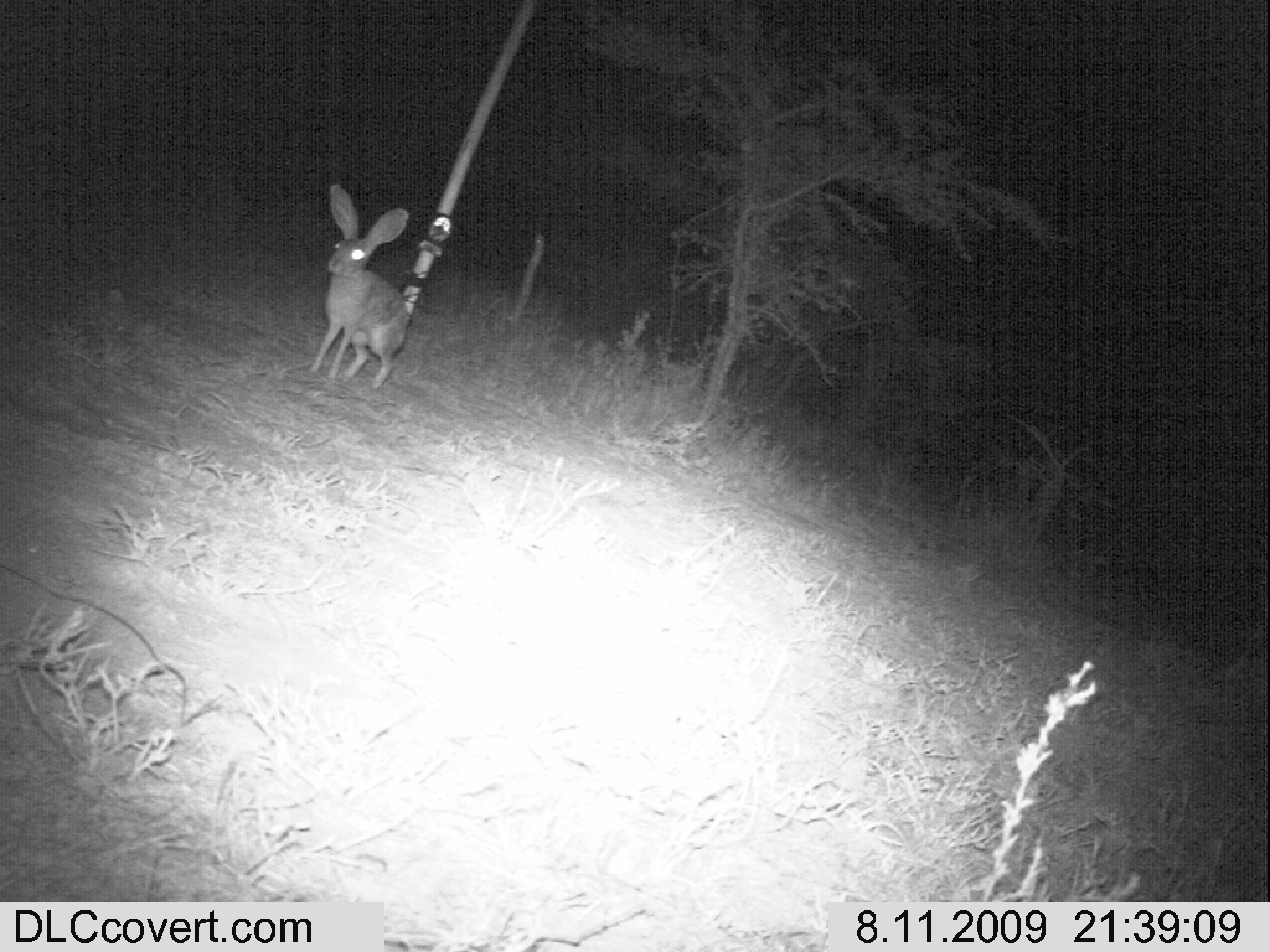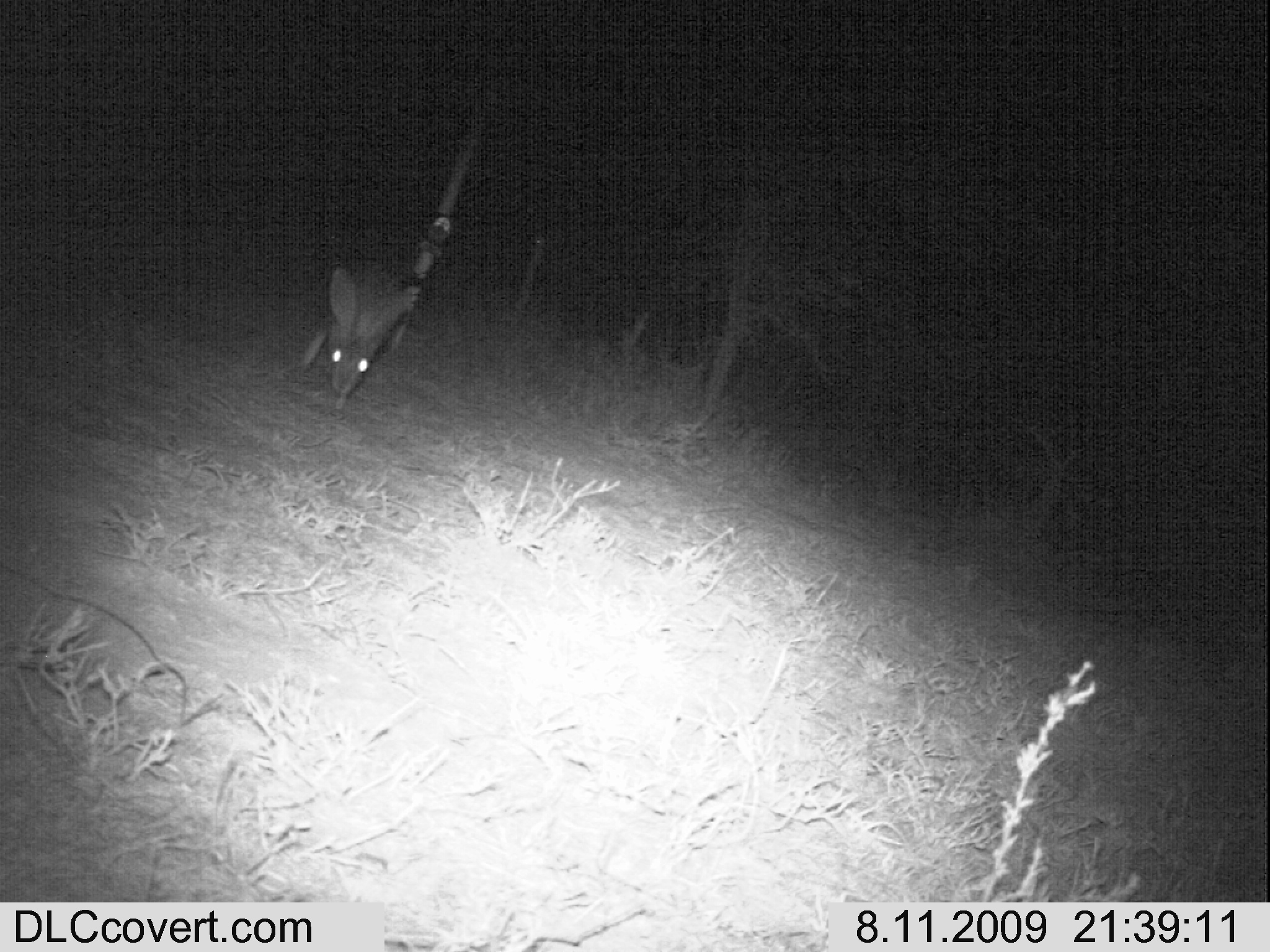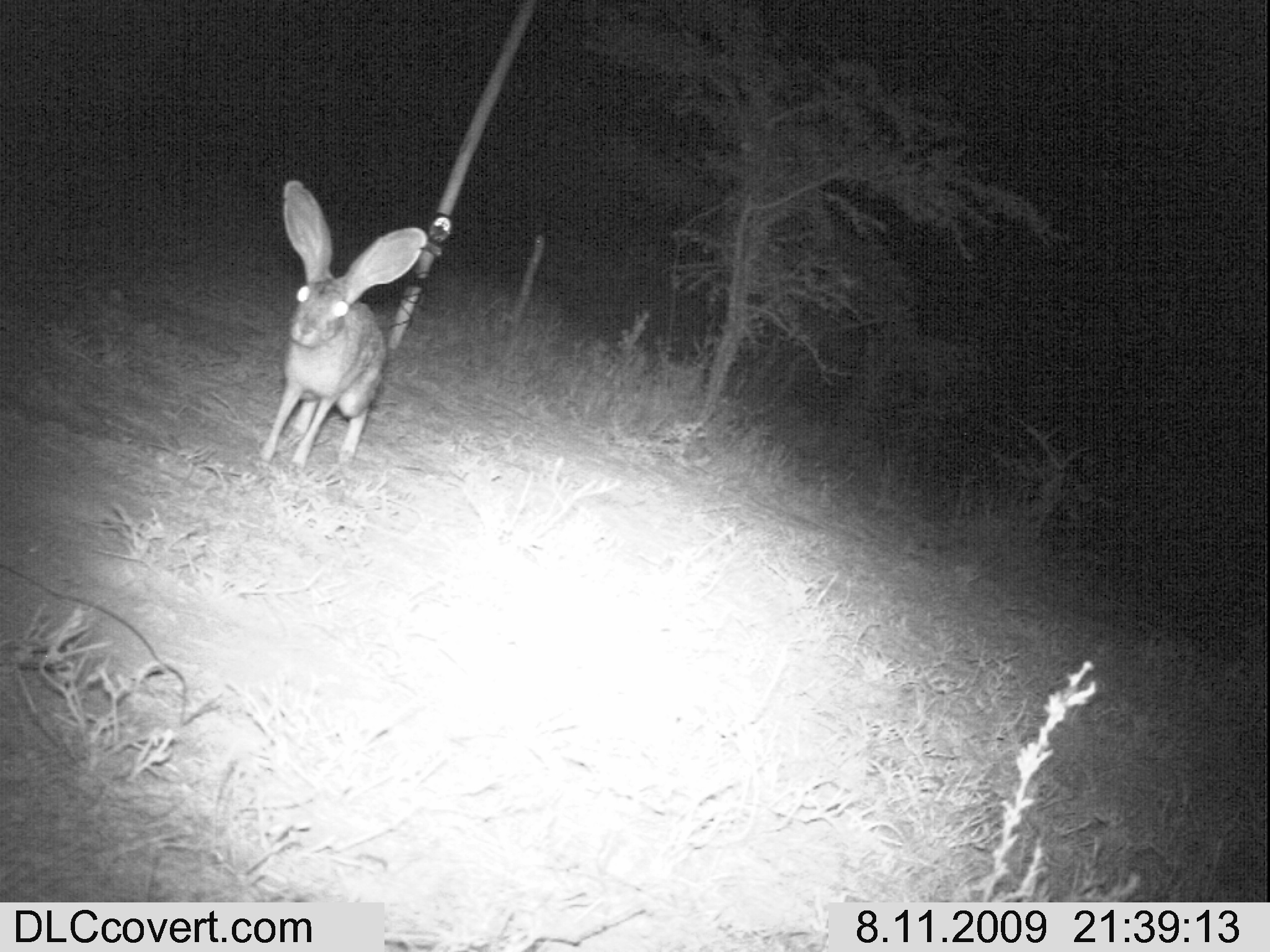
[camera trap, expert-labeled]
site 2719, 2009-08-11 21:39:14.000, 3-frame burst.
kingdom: Animalia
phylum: Chordata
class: Mammalia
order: Lagomorpha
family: Leporidae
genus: Lepus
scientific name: Lepus saxatilis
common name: scrub hare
Lepus saxatilis (scrub hare), count 1.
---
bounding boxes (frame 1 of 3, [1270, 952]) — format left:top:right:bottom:
lepus saxatilis: 309:183:410:391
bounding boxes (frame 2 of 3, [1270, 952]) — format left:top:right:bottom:
lepus saxatilis: 300:263:413:409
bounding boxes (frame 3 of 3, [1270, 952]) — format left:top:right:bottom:
lepus saxatilis: 250:179:429:468